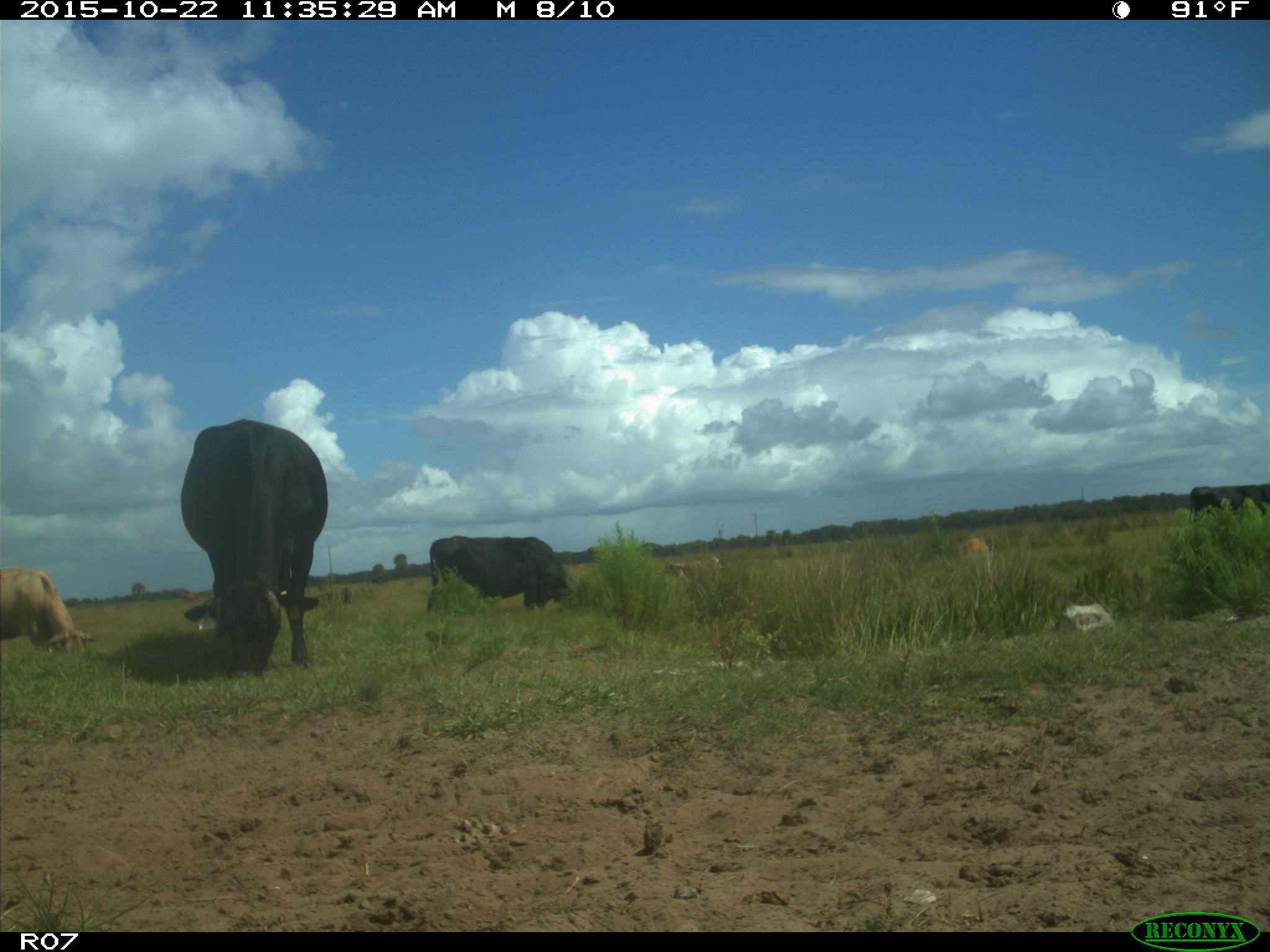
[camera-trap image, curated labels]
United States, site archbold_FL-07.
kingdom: Animalia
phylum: Chordata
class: Mammalia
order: Artiodactyla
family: Bovidae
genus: Bos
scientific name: Bos taurus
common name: domestic cow